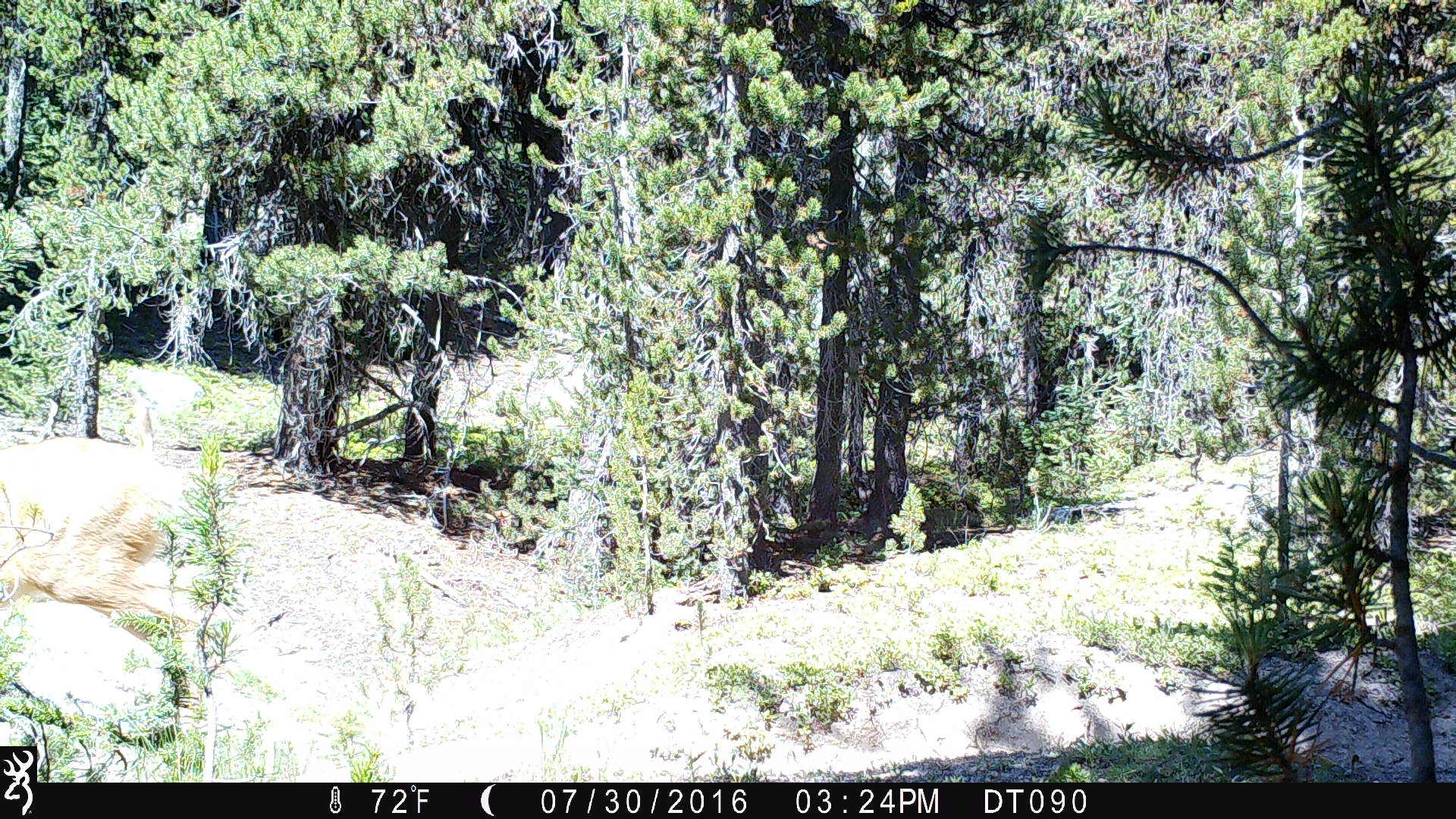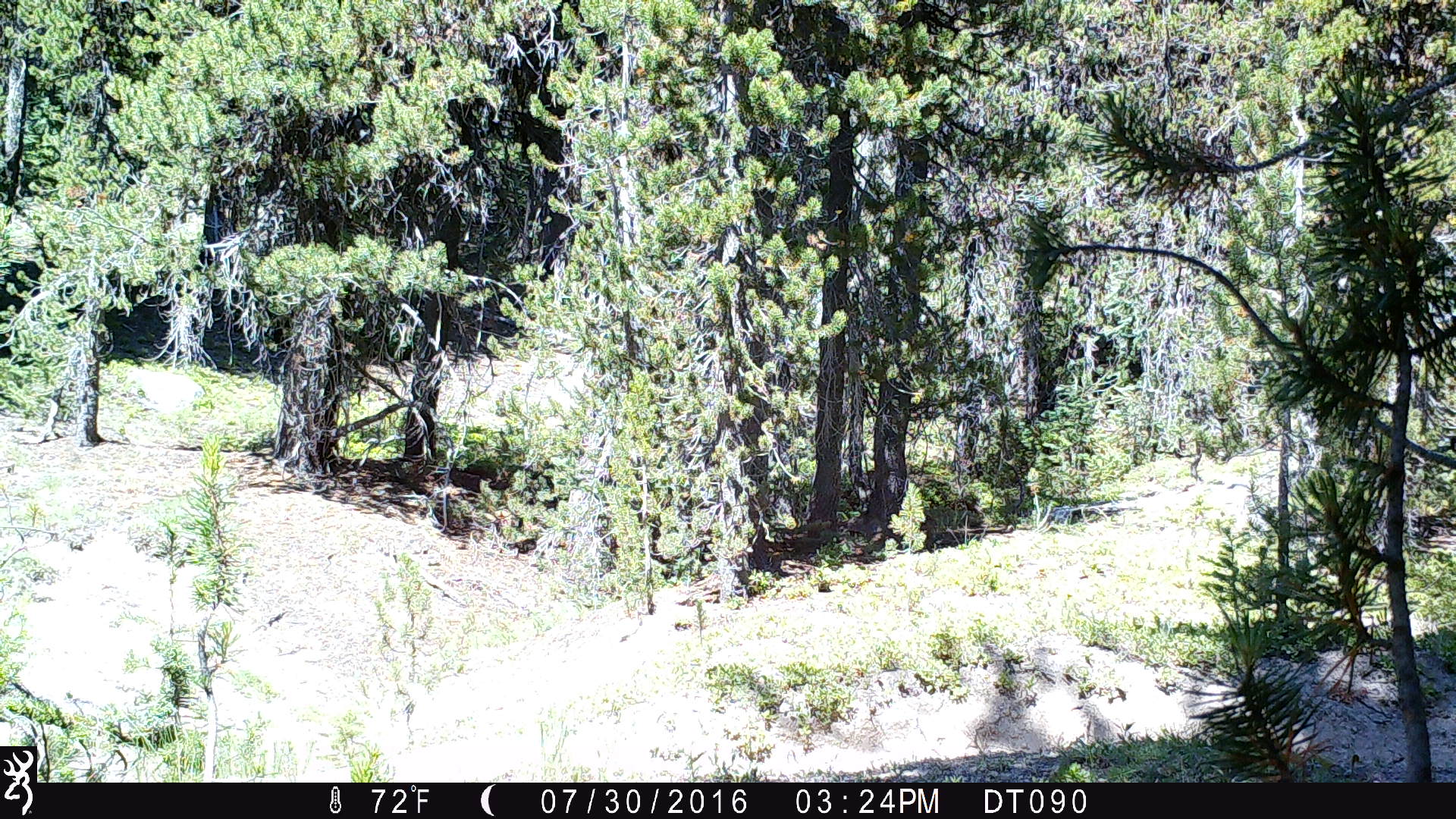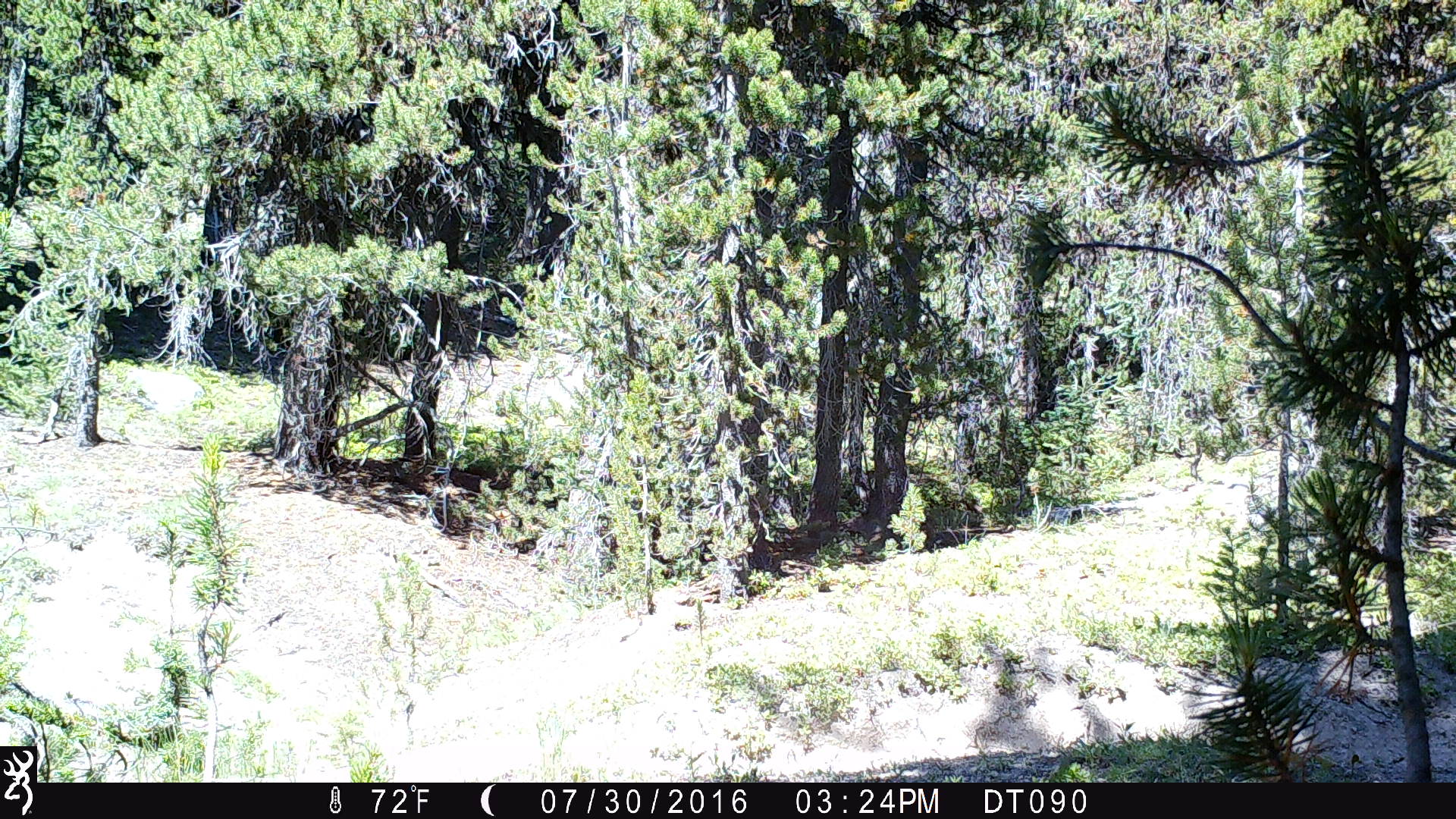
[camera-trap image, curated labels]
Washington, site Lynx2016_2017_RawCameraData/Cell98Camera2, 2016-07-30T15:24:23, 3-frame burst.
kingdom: Animalia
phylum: Chordata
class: Mammalia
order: Artiodactyla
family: Cervidae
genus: Odocoileus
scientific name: Odocoileus hemionus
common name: mule deer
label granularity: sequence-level